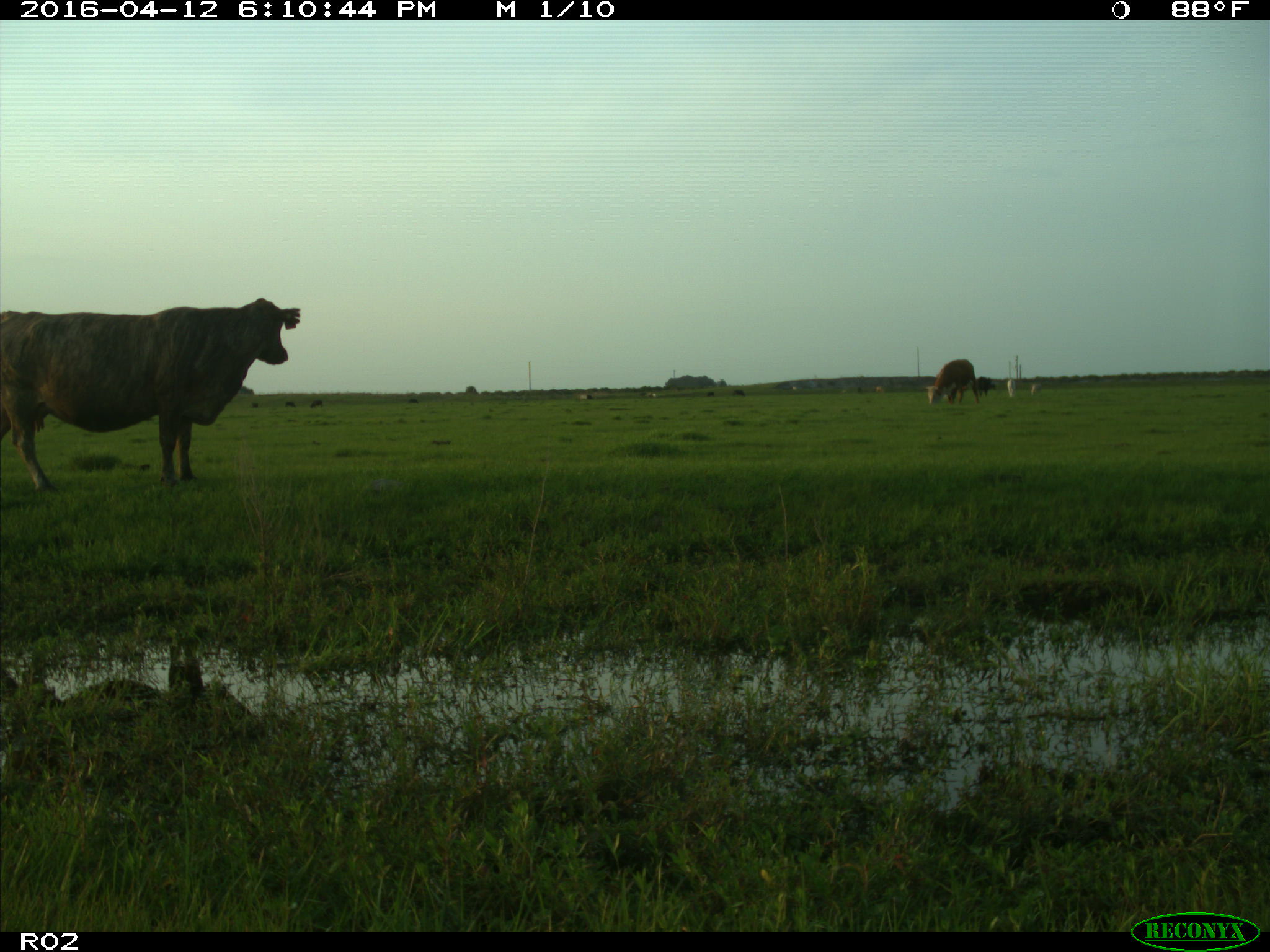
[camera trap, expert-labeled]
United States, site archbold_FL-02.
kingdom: Animalia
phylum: Chordata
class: Mammalia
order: Artiodactyla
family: Bovidae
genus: Bos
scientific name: Bos taurus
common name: domestic cow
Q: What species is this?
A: Bos taurus (domestic cow).